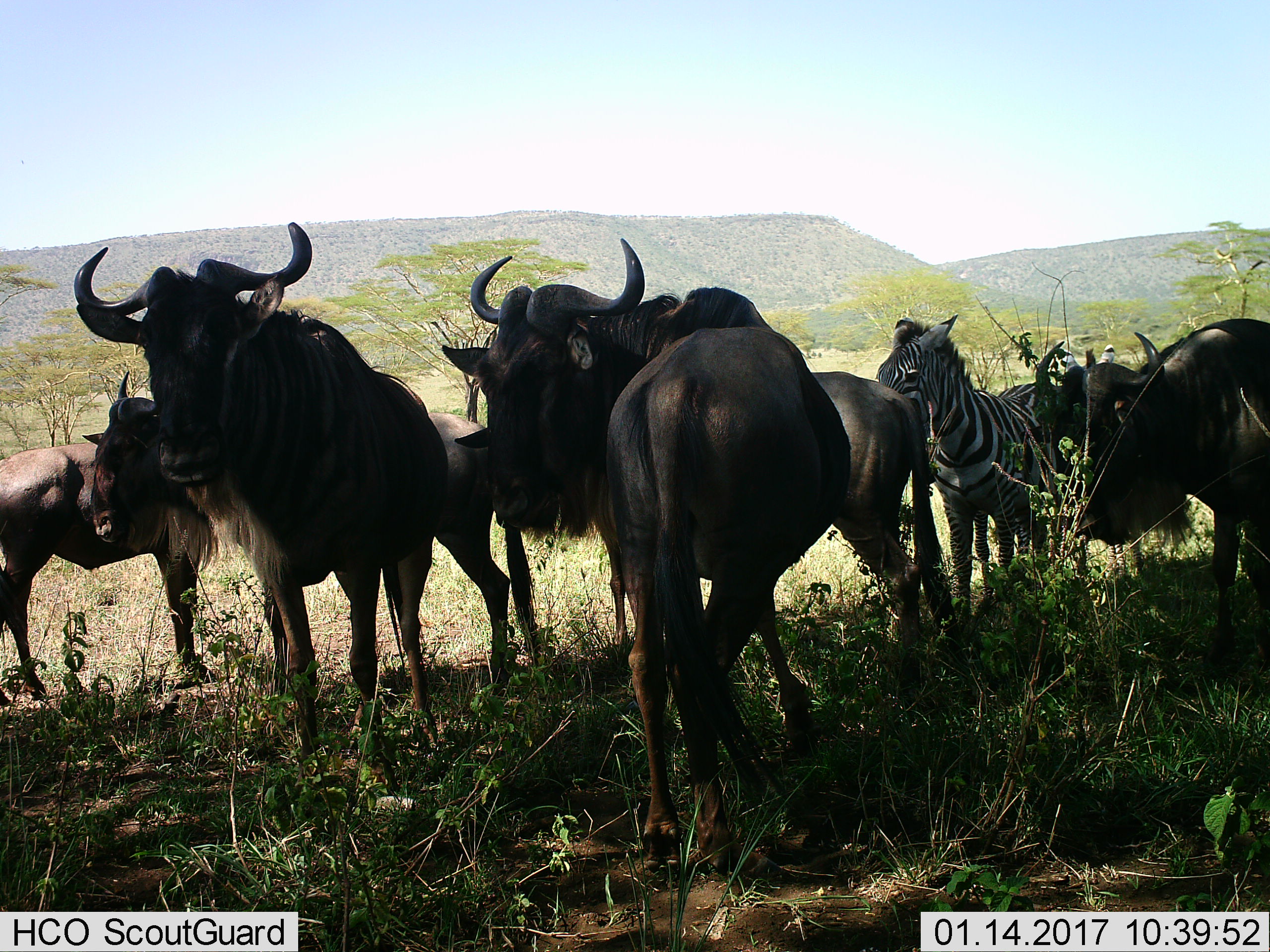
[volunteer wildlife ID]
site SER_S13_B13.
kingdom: Animalia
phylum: Chordata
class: Mammalia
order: Artiodactyla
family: Bovidae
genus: Connochaetes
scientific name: Connochaetes taurinus taurinus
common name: blue wildebeest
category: wildebeestblue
Wildebeestblue (blue wildebeest) (Connochaetes taurinus taurinus), count 7. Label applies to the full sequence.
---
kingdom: Animalia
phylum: Chordata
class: Mammalia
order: Perissodactyla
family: Equidae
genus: Equus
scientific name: Equus quagga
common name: plains zebra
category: zebraplains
Zebraplains (plains zebra) (Equus quagga), count 1. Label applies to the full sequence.